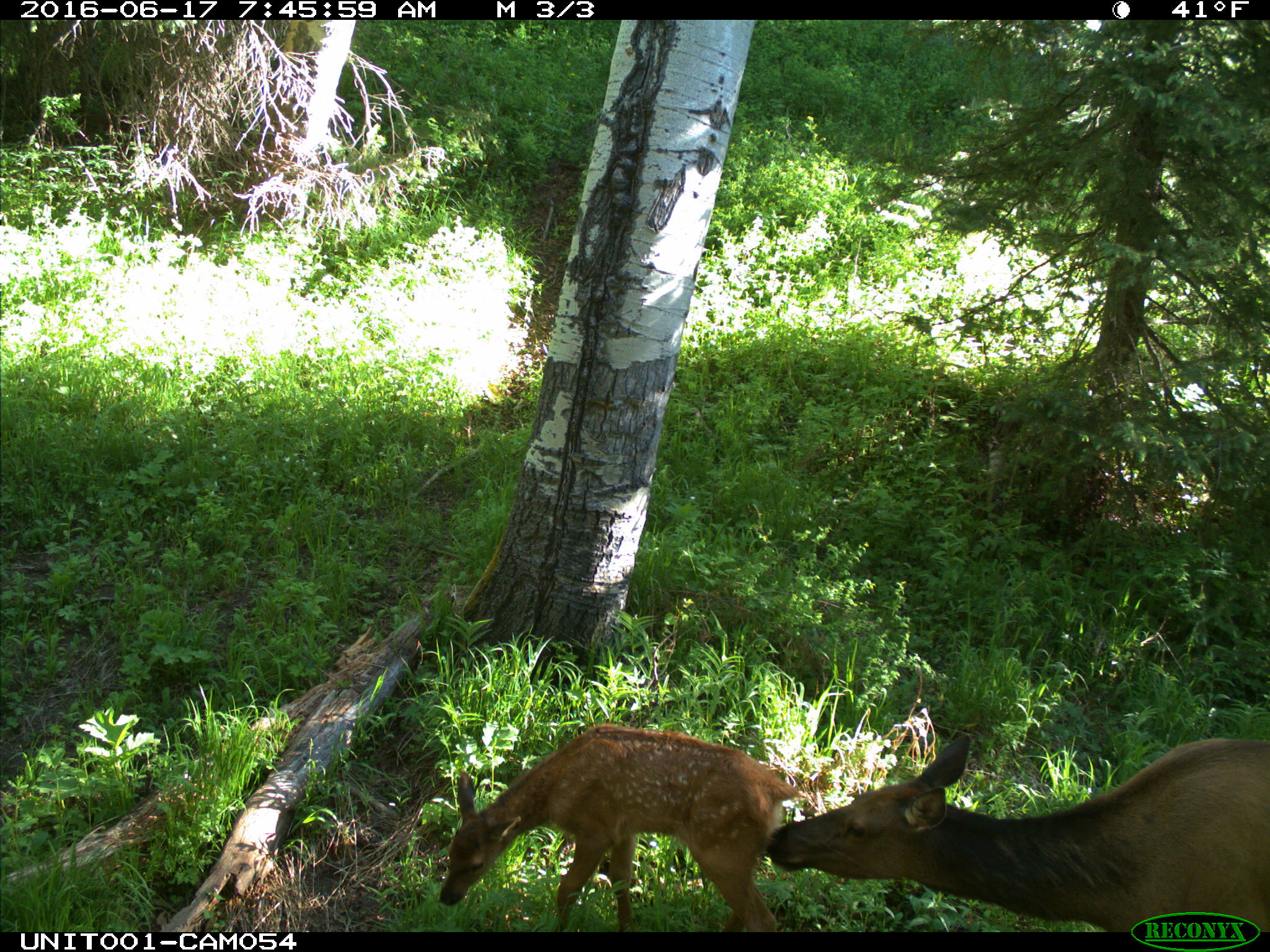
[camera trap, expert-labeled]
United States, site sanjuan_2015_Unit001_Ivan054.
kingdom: Animalia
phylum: Chordata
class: Mammalia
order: Artiodactyla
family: Cervidae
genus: Cervus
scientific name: Cervus elaphus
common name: red deer